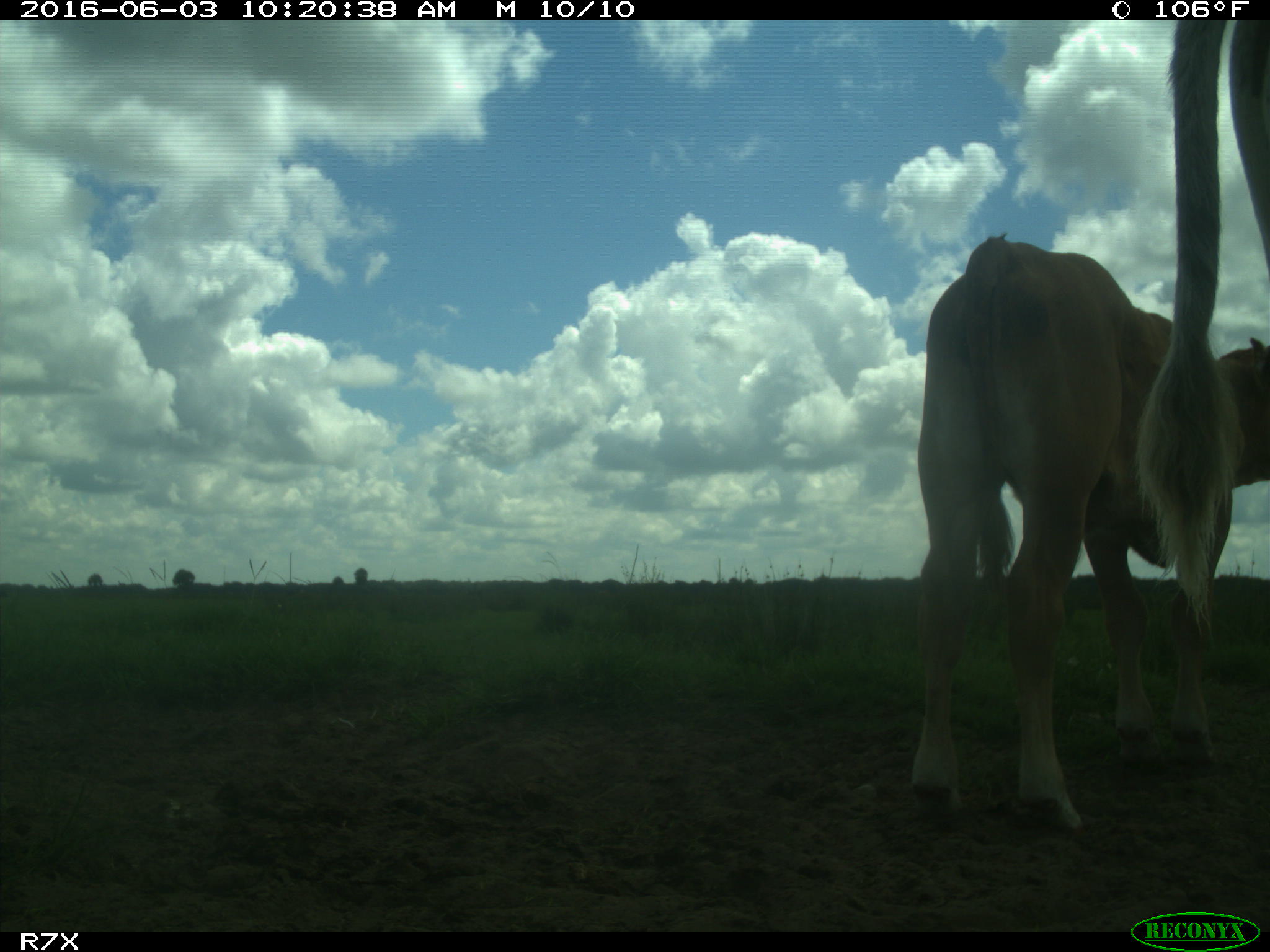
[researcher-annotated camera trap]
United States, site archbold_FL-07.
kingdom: Animalia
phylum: Chordata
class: Mammalia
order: Artiodactyla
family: Bovidae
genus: Bos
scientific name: Bos taurus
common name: domestic cow